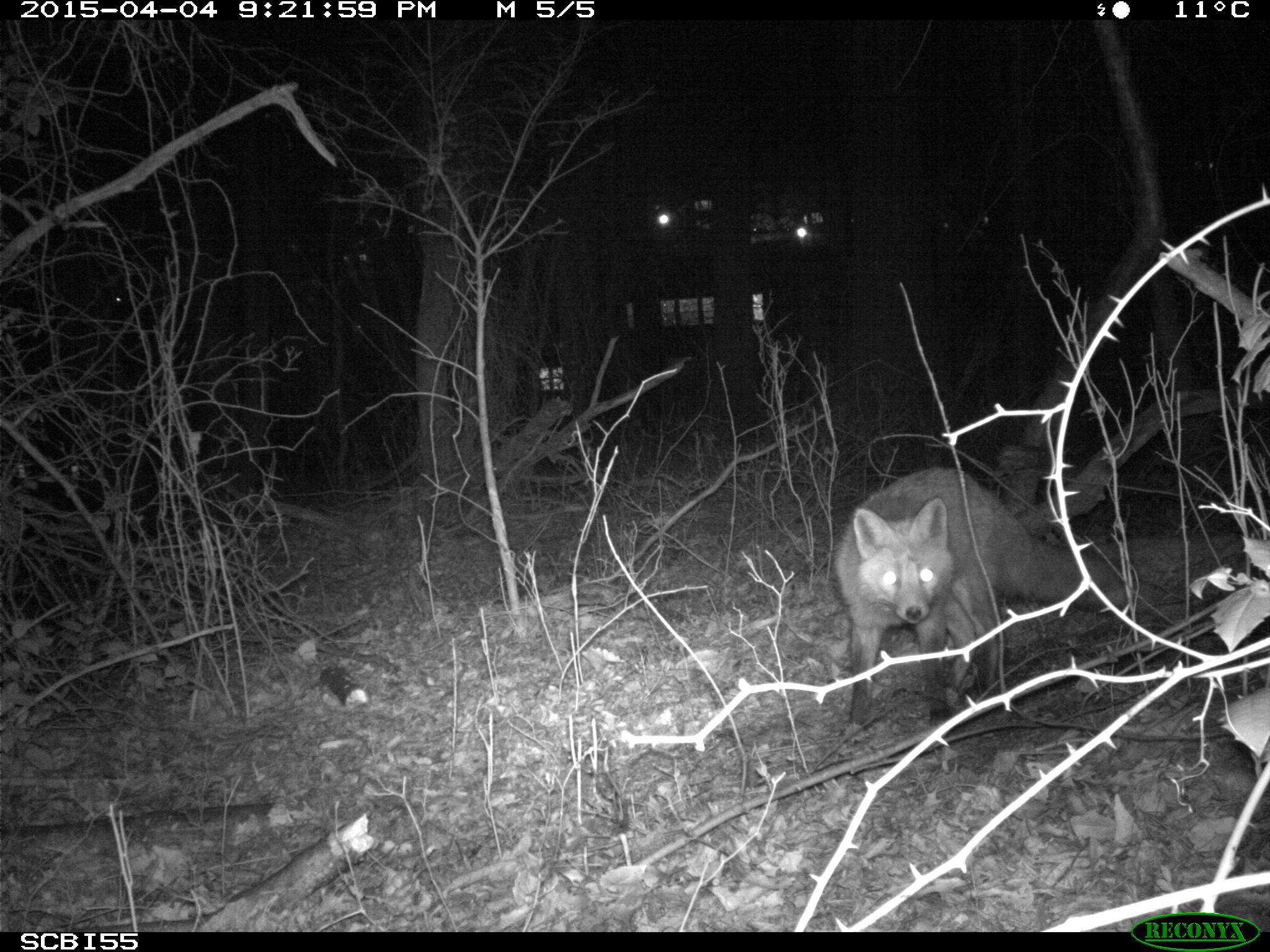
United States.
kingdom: Animalia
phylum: Chordata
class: Mammalia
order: Carnivora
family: Canidae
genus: Vulpes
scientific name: Vulpes vulpes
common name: red fox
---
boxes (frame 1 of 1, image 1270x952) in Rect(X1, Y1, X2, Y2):
Red Fox: Rect(831, 464, 1130, 741)